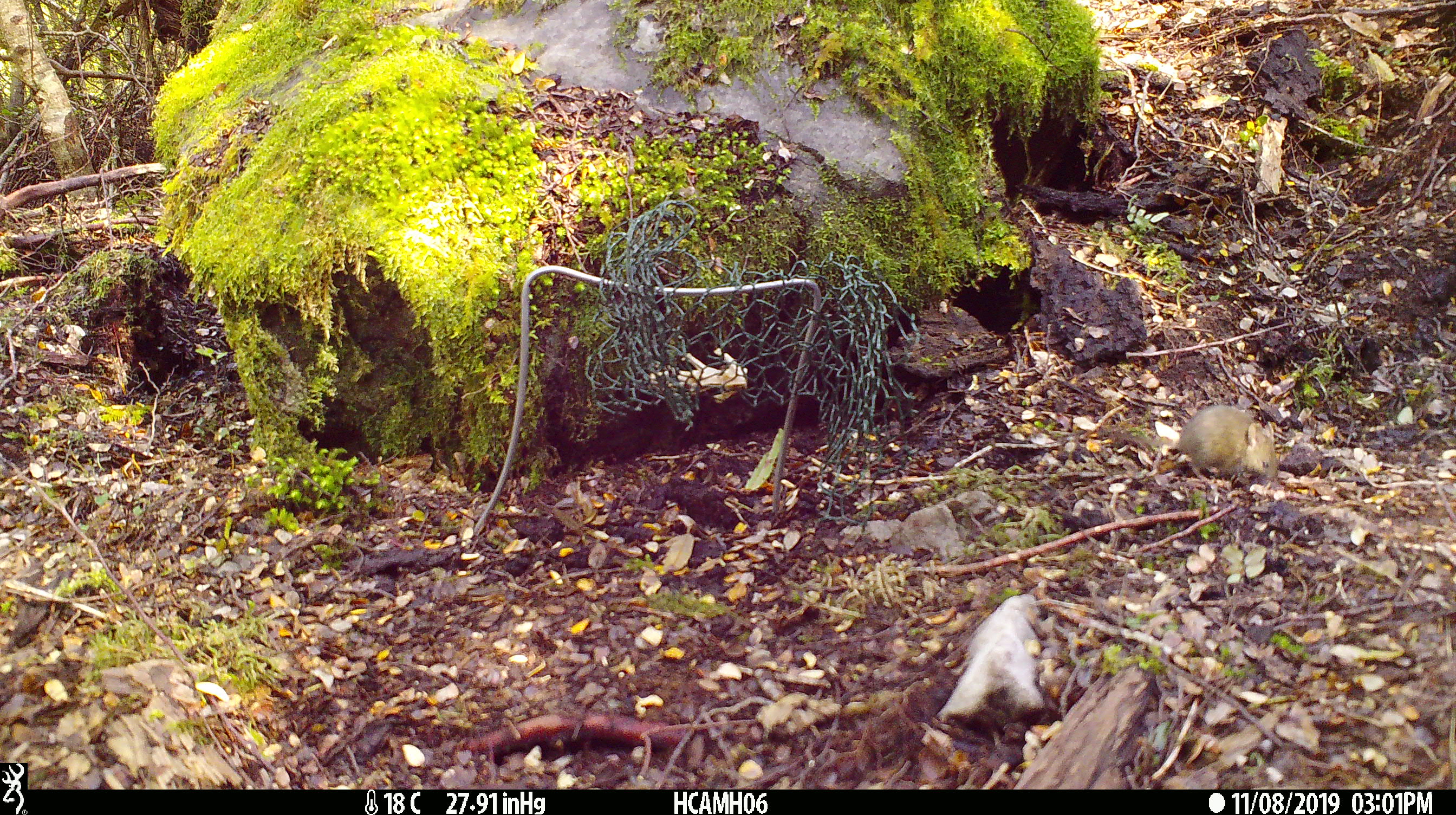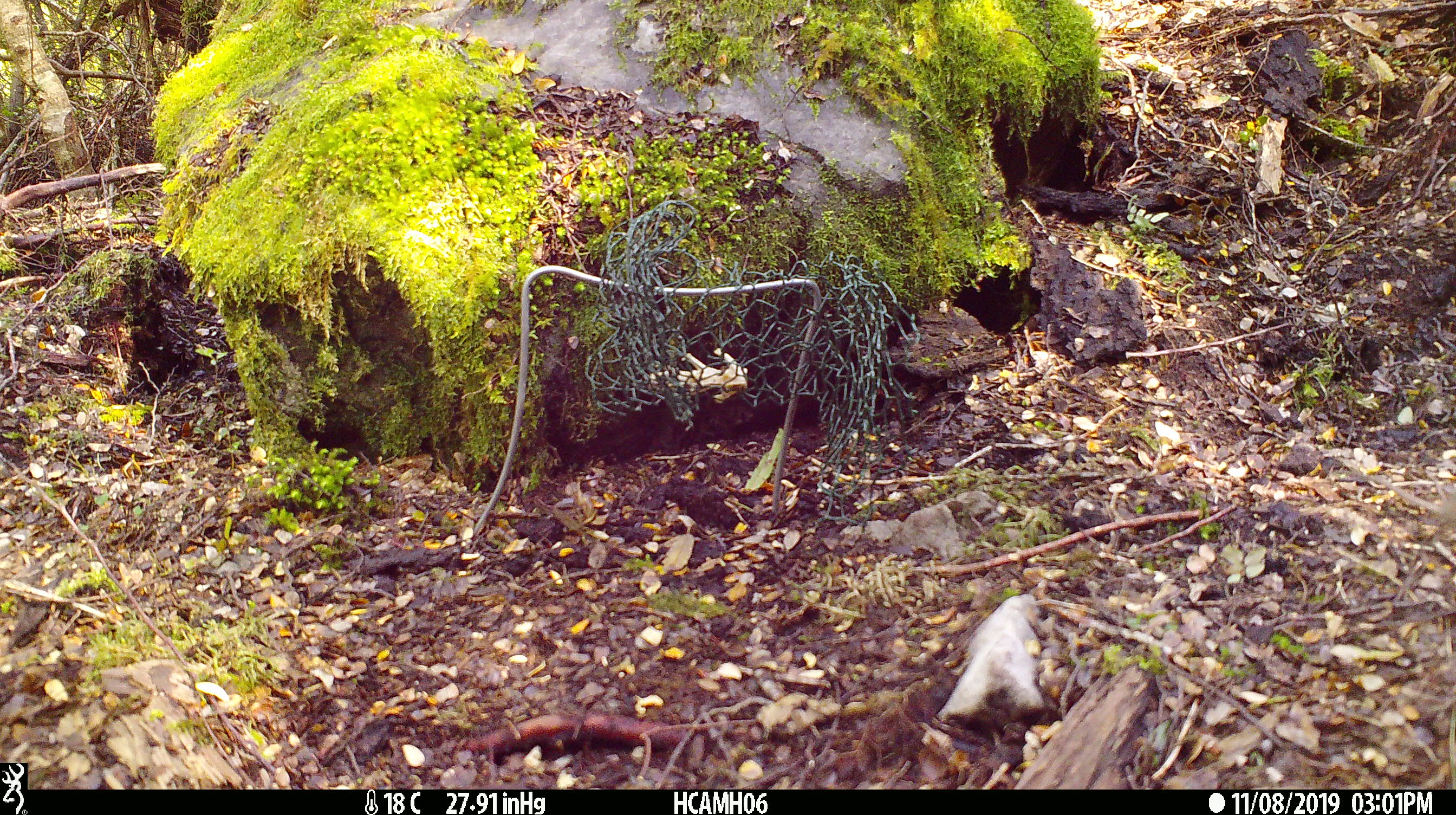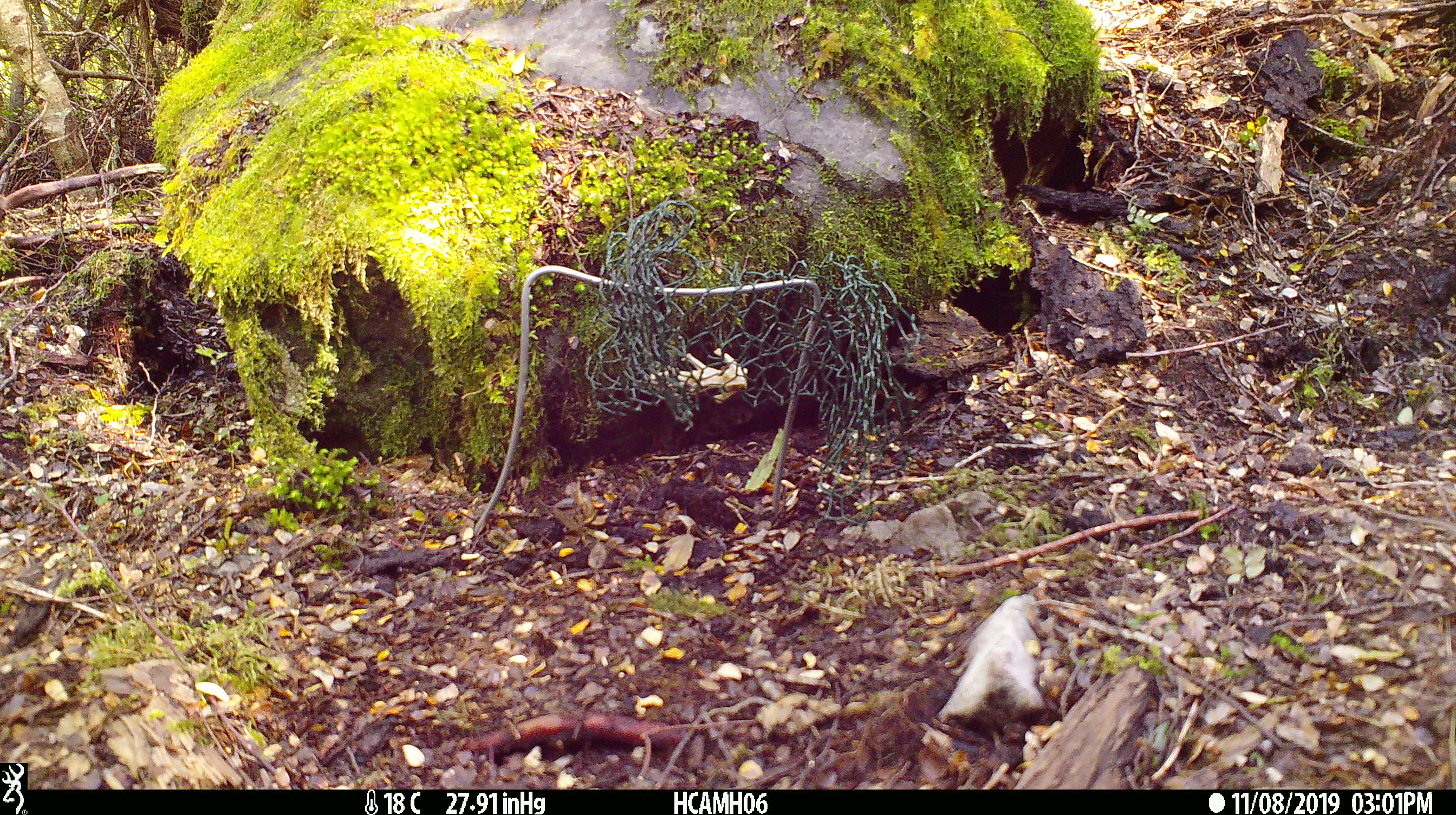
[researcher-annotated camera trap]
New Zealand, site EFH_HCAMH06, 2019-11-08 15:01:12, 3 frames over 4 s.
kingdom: Animalia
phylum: Chordata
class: Mammalia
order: Rodentia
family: Muridae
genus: Mus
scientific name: Mus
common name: mouse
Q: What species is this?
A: Mouse (Mus).